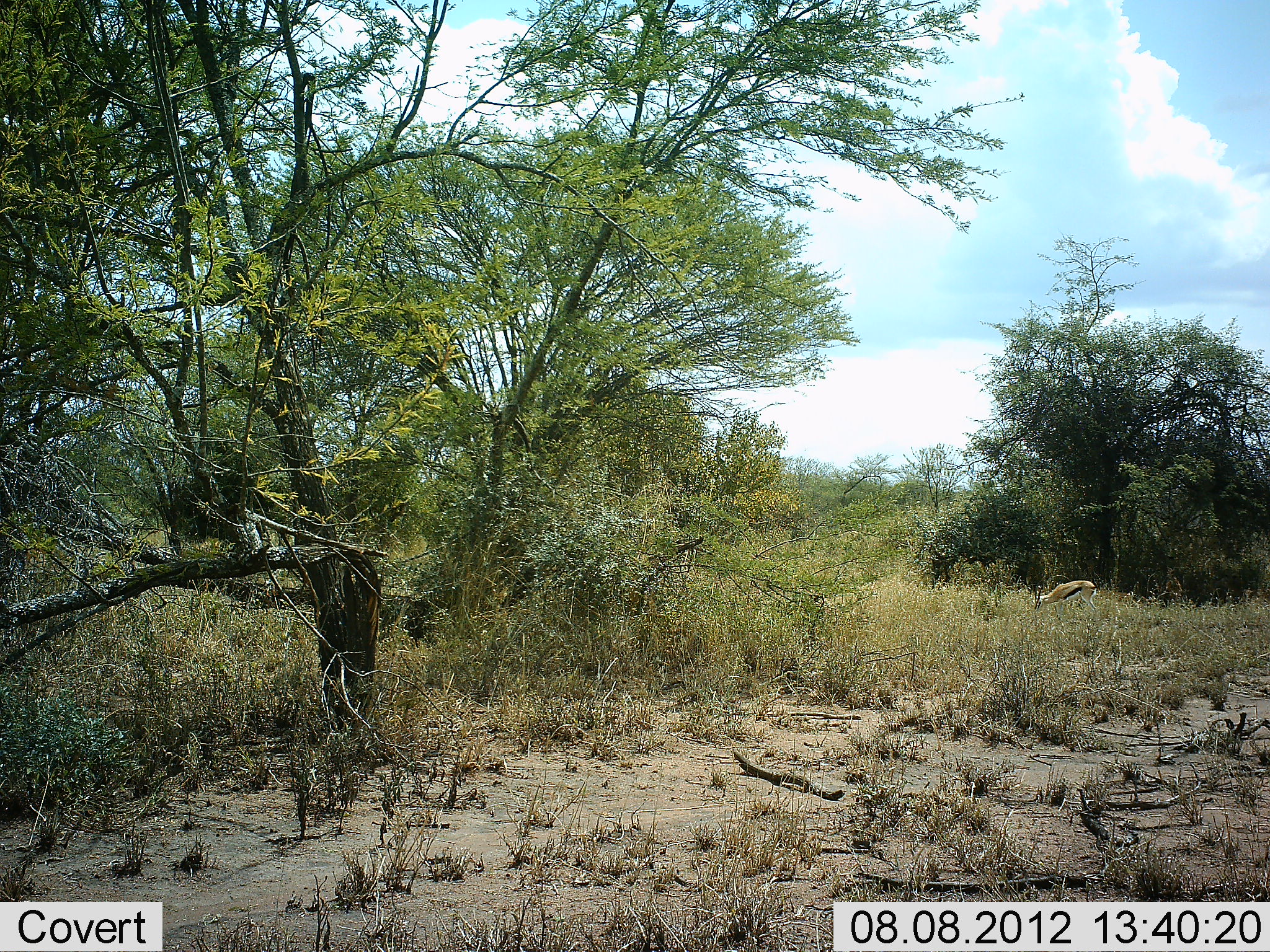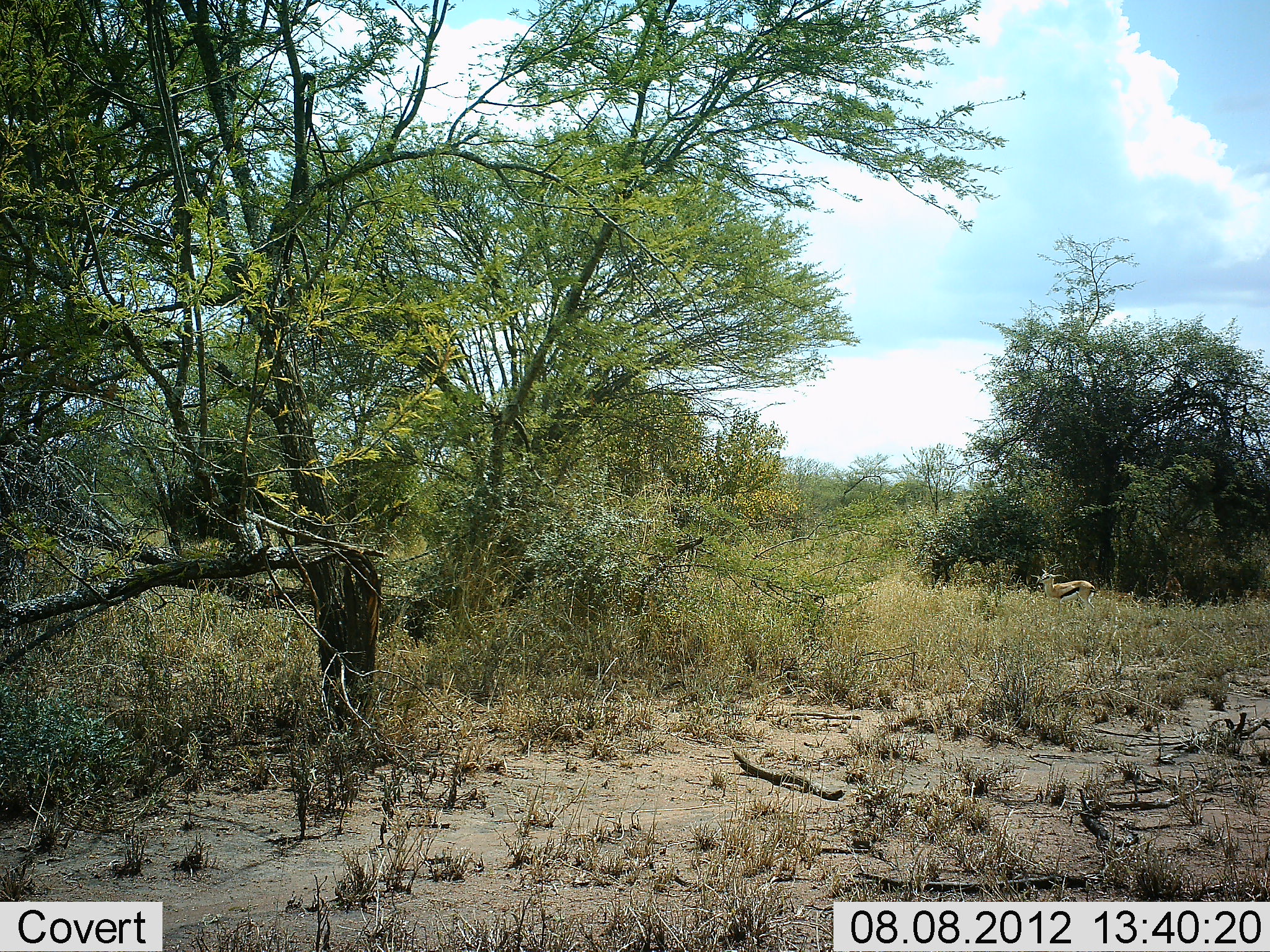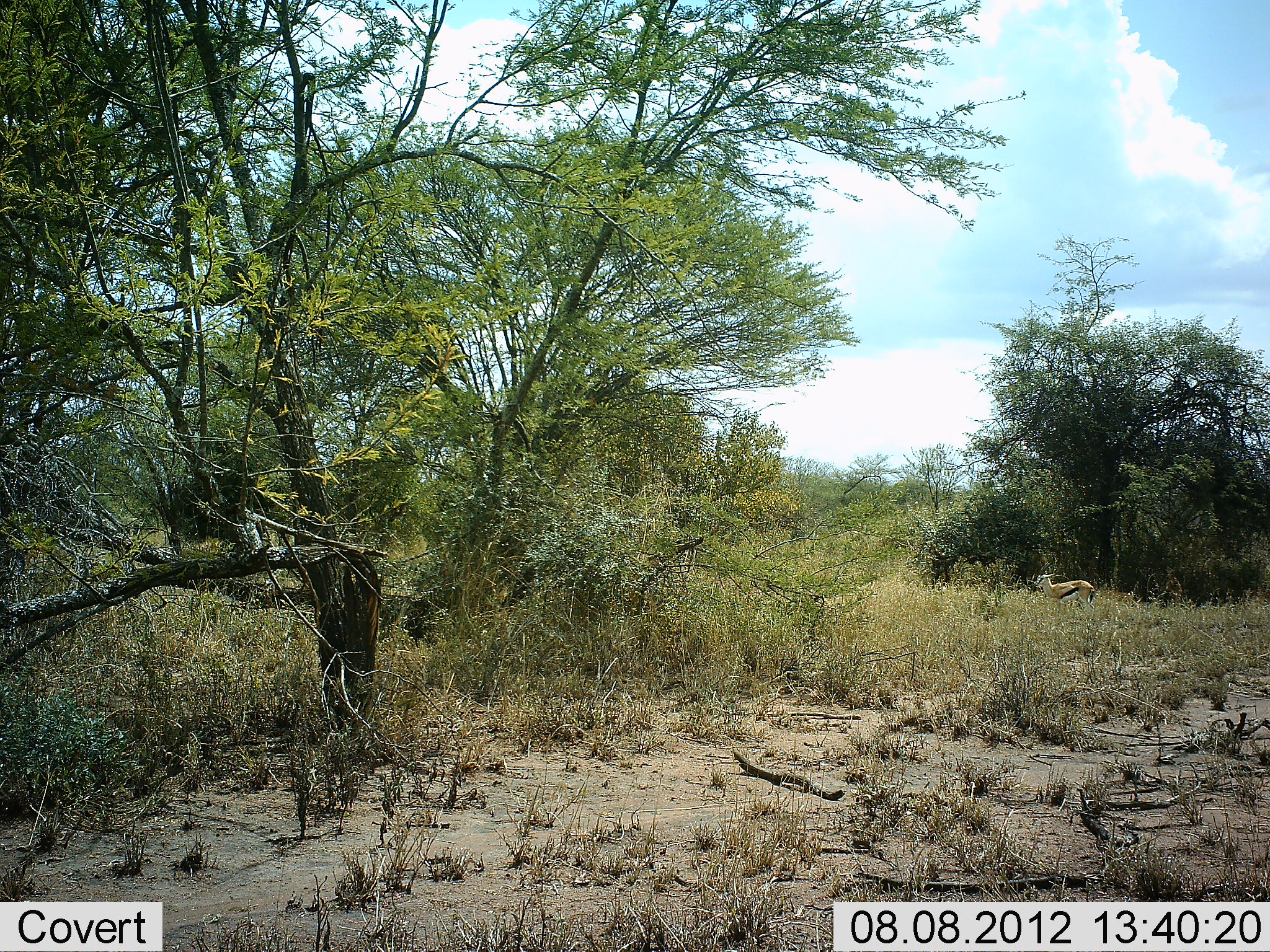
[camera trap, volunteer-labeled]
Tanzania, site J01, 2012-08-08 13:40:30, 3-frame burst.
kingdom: Animalia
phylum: Chordata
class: Mammalia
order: Artiodactyla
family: Bovidae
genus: Eudorcas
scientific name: Eudorcas thomsonii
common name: thomson's gazelle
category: gazellethomsons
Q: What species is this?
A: Gazellethomsons (thomson's gazelle) (Eudorcas thomsonii).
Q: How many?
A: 1.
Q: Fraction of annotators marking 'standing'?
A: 30%.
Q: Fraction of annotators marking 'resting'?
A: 0%.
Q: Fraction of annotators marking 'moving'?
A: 10%.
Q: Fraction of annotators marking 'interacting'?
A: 0%.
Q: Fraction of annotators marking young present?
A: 0%.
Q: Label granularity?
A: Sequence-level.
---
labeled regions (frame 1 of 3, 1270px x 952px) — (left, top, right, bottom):
animal: (1034, 580, 1098, 619)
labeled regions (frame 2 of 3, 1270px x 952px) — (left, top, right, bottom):
animal: (1038, 563, 1096, 611)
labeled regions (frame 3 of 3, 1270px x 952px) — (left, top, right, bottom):
animal: (1034, 572, 1096, 614)